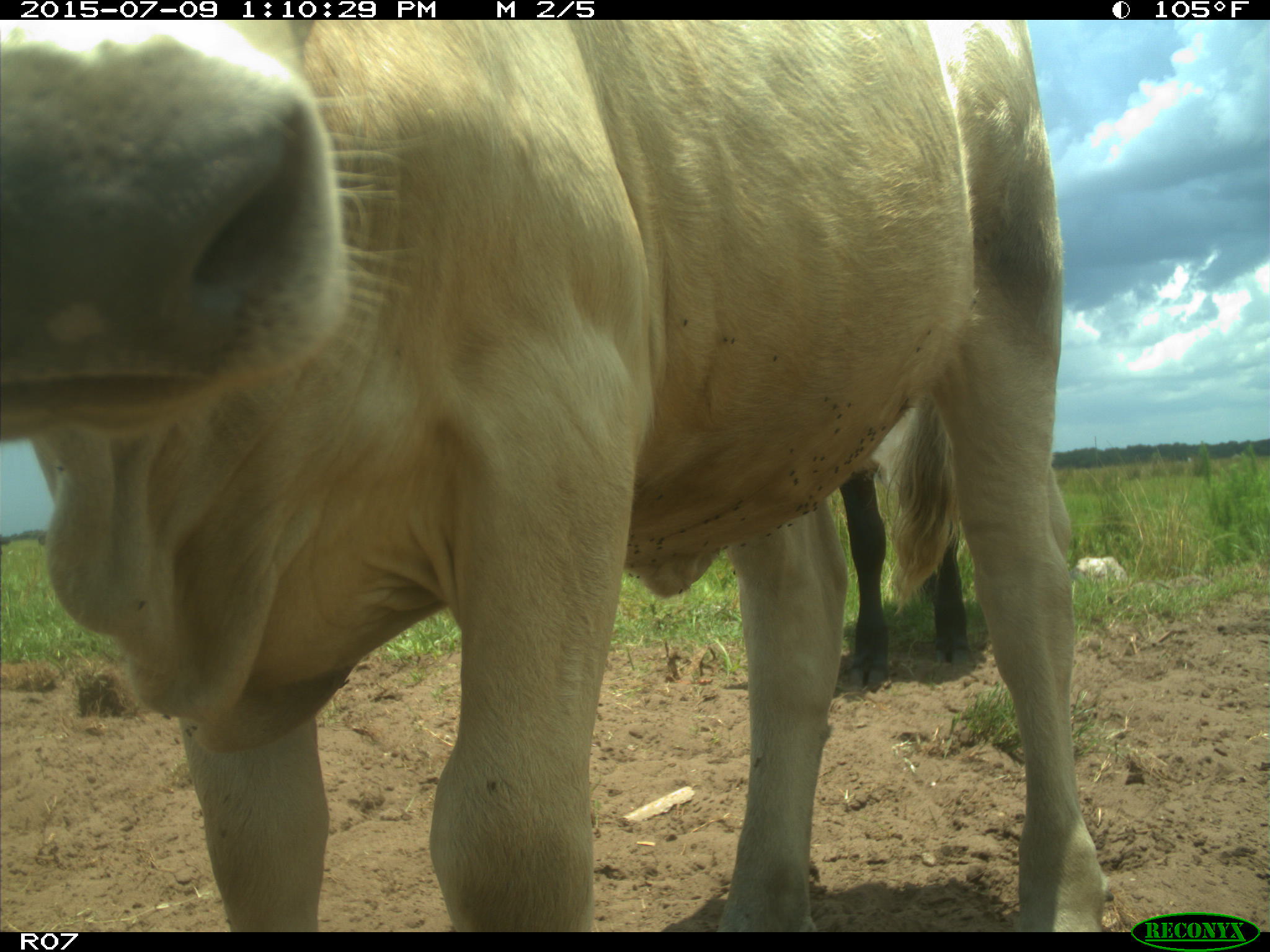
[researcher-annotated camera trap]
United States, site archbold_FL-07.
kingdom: Animalia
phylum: Chordata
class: Mammalia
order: Artiodactyla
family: Bovidae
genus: Bos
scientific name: Bos taurus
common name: domestic cow